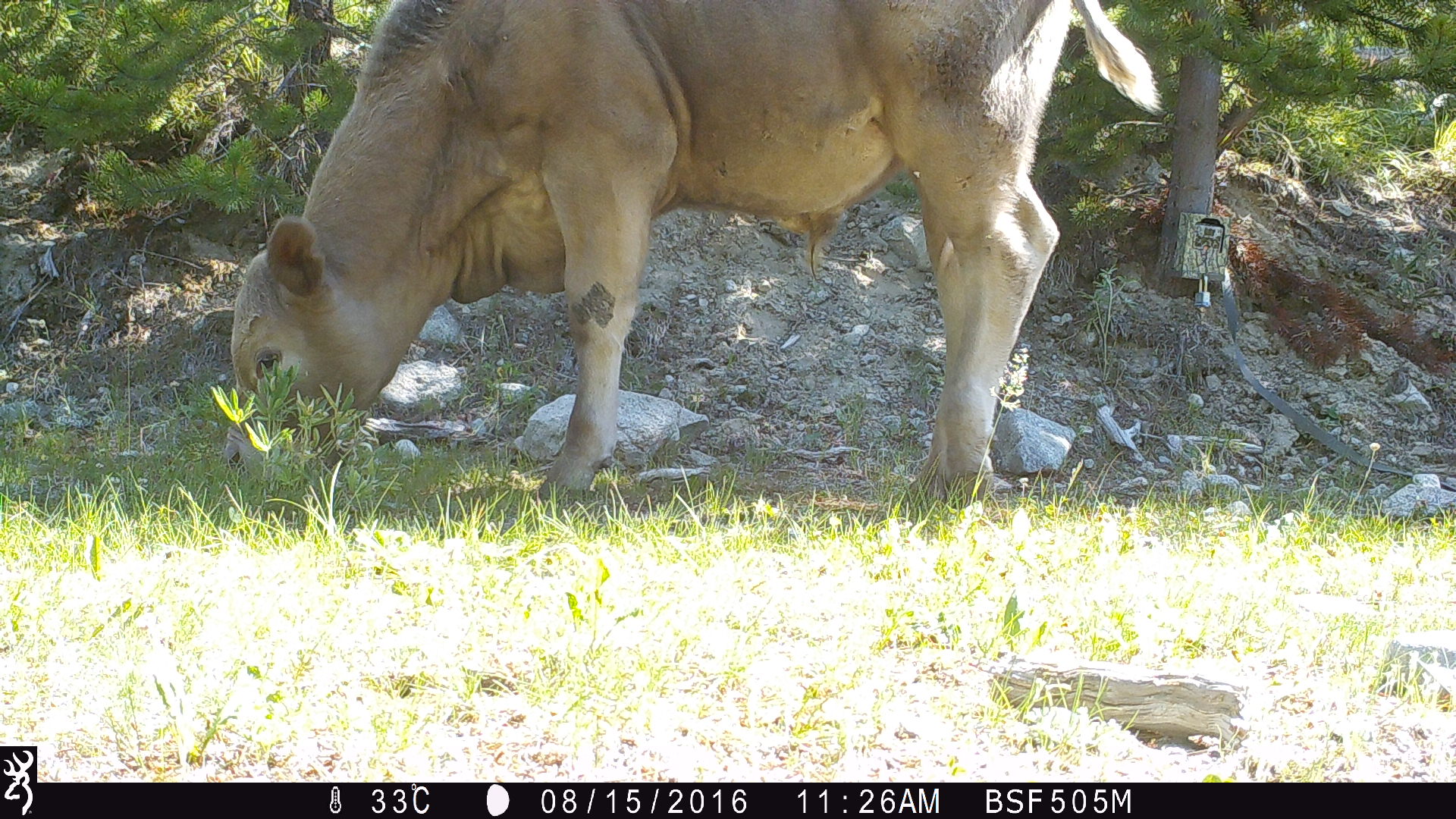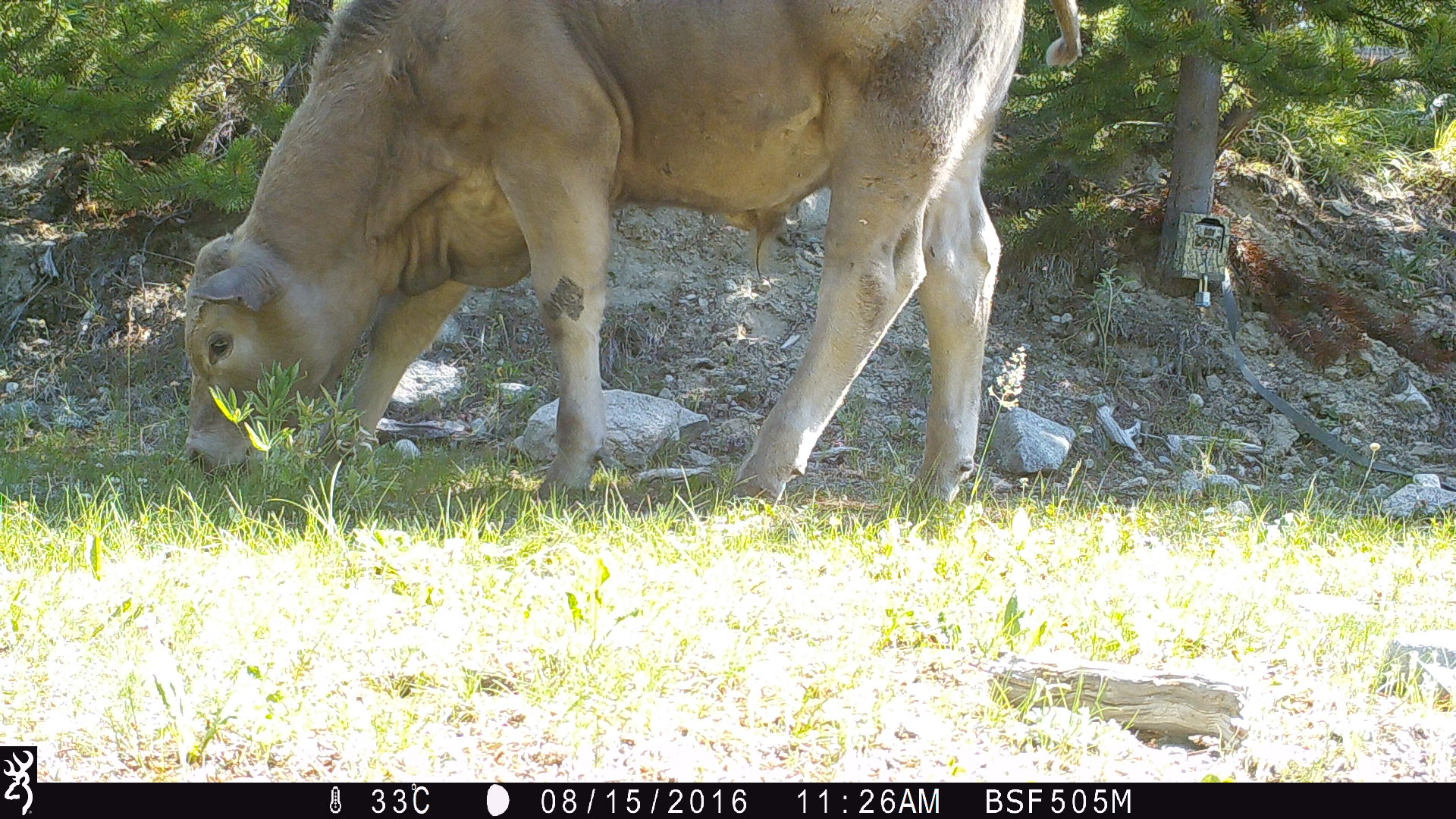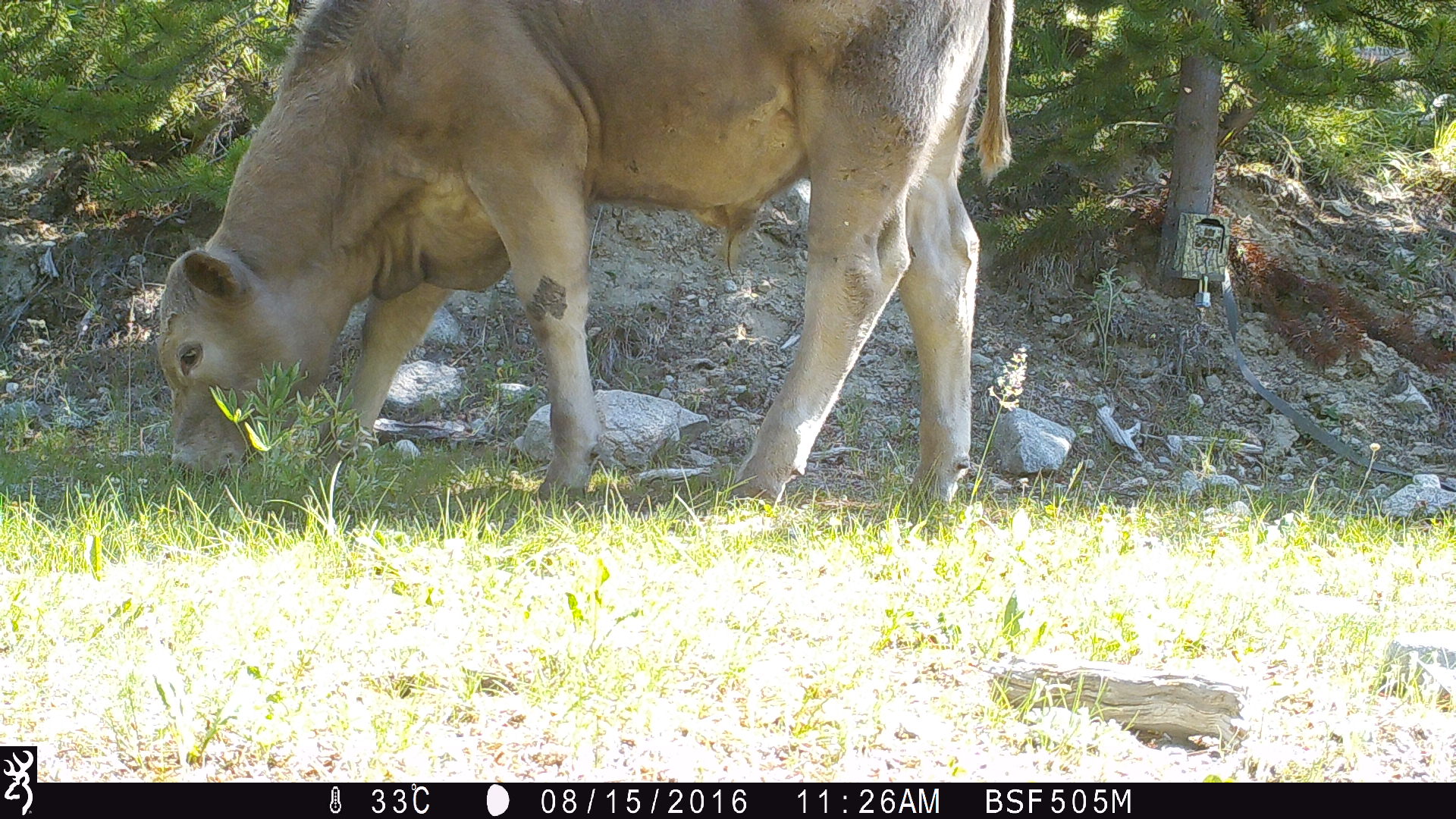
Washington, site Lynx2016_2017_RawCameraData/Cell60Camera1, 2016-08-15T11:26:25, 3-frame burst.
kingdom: Animalia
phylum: Chordata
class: Mammalia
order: Artiodactyla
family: Bovidae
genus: Bos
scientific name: Bos taurus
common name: domestic cattle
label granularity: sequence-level